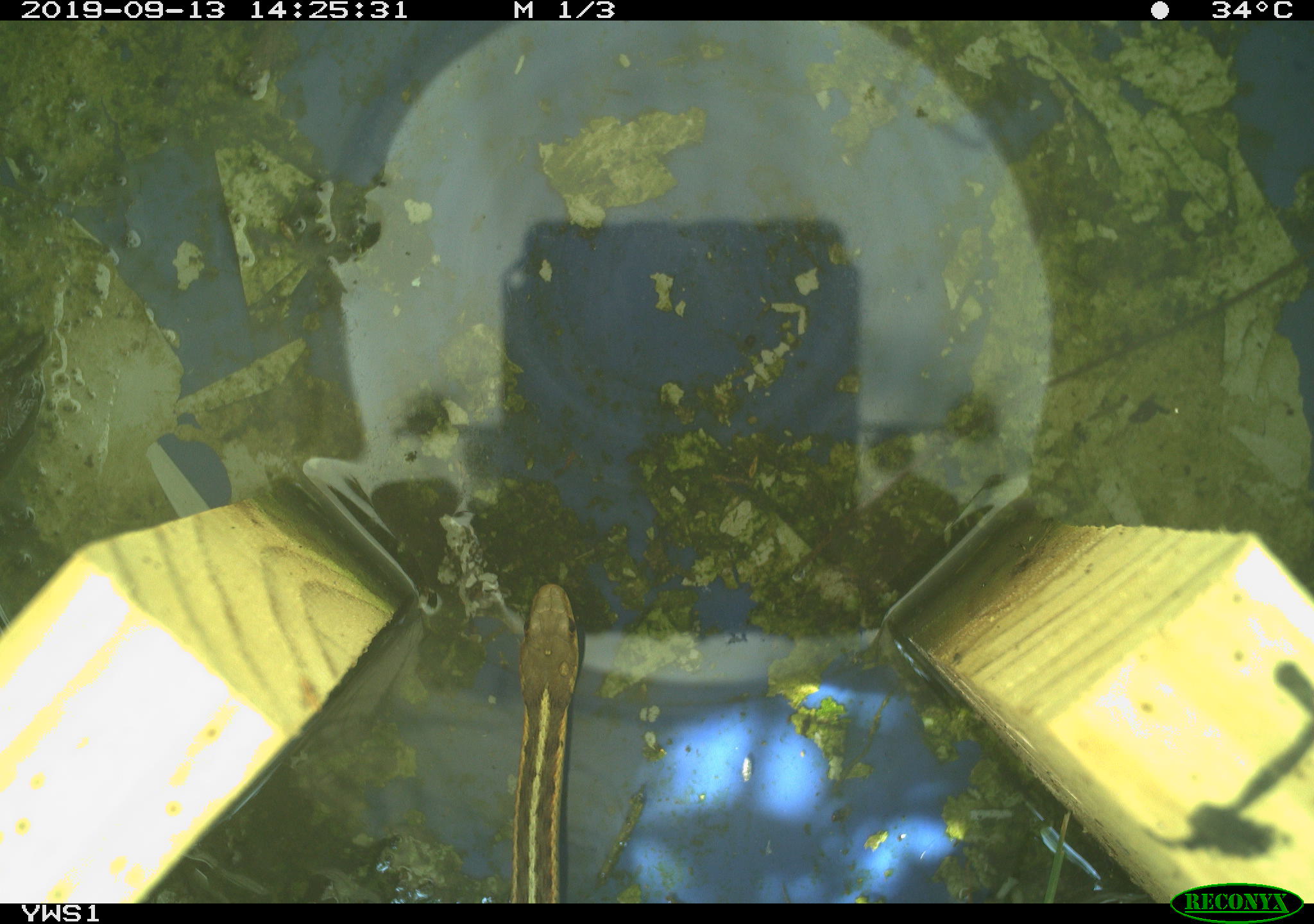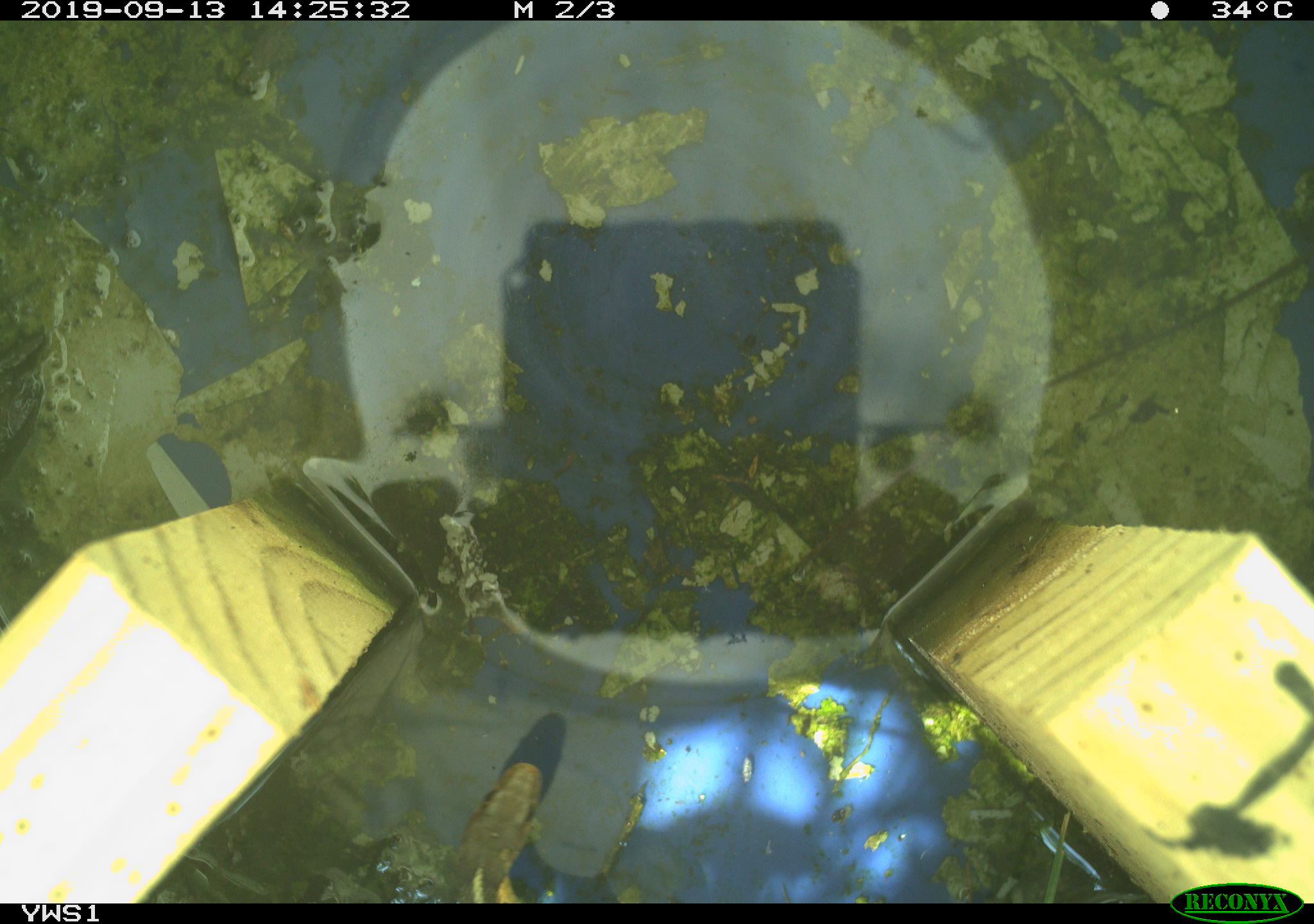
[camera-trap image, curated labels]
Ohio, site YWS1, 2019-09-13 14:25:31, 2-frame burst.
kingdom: Animalia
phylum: Chordata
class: Reptilia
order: Squamata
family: Colubridae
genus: Thamnophis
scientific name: Thamnophis sirtalis sirtalis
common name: eastern gartersnake